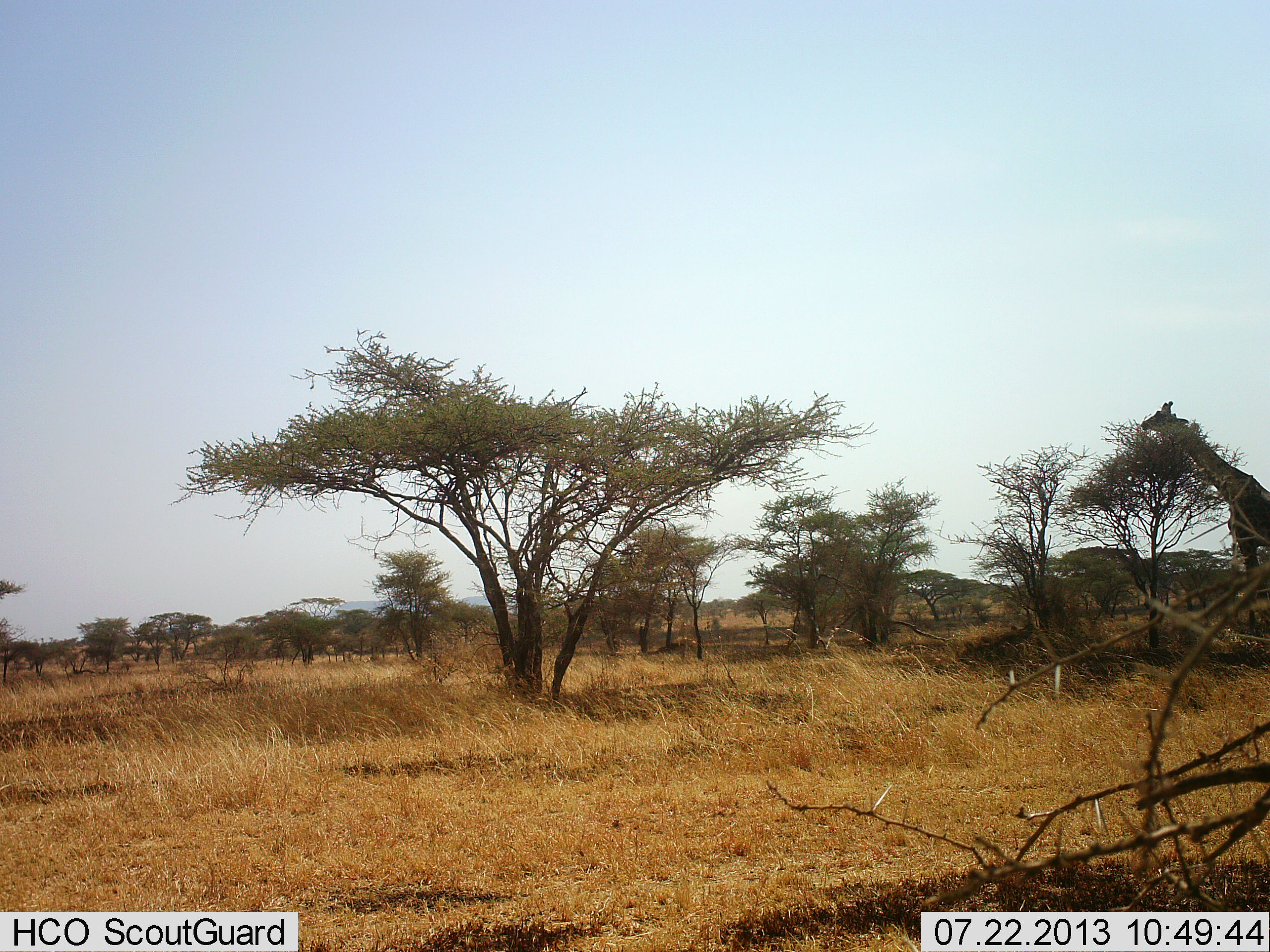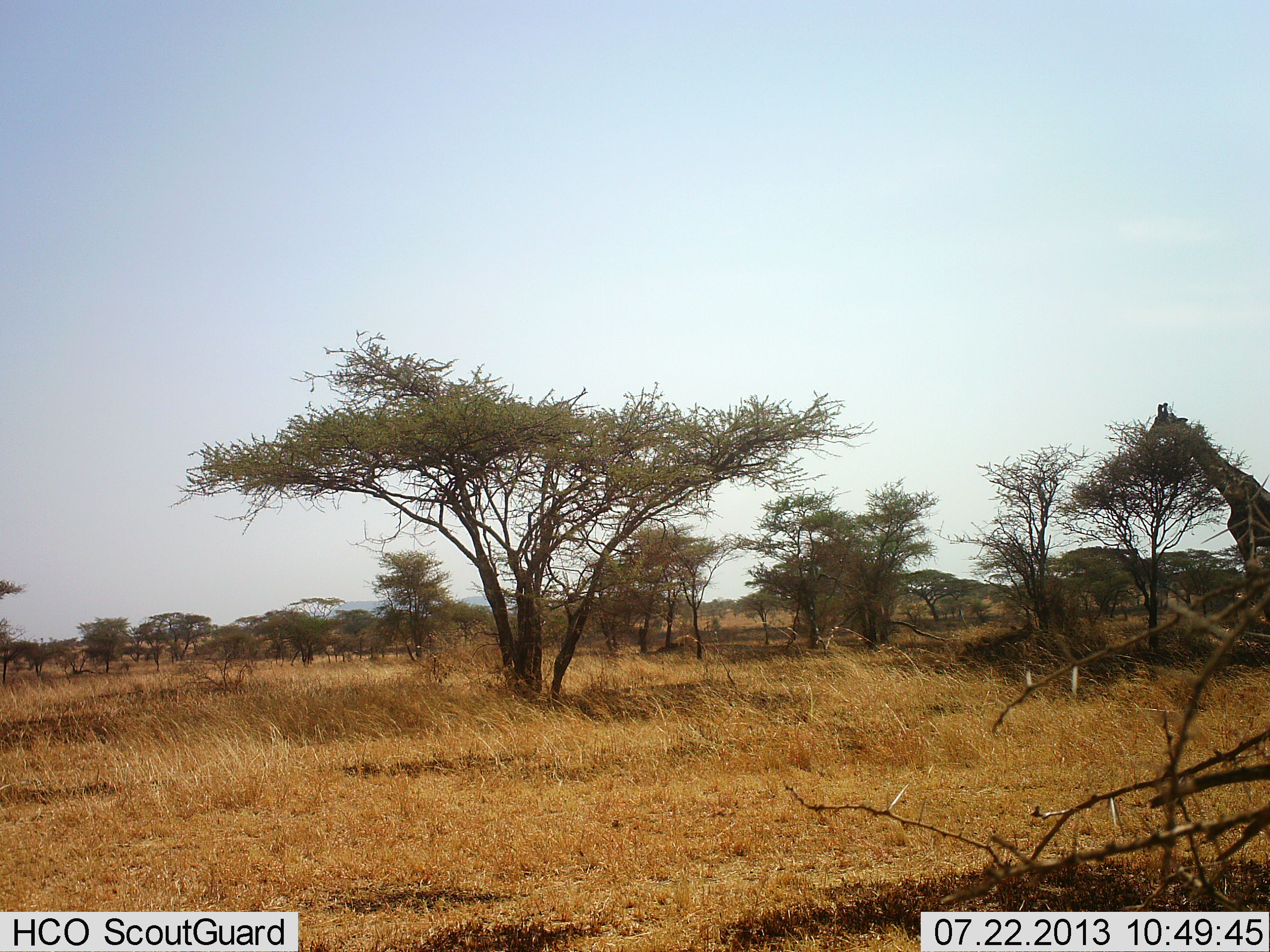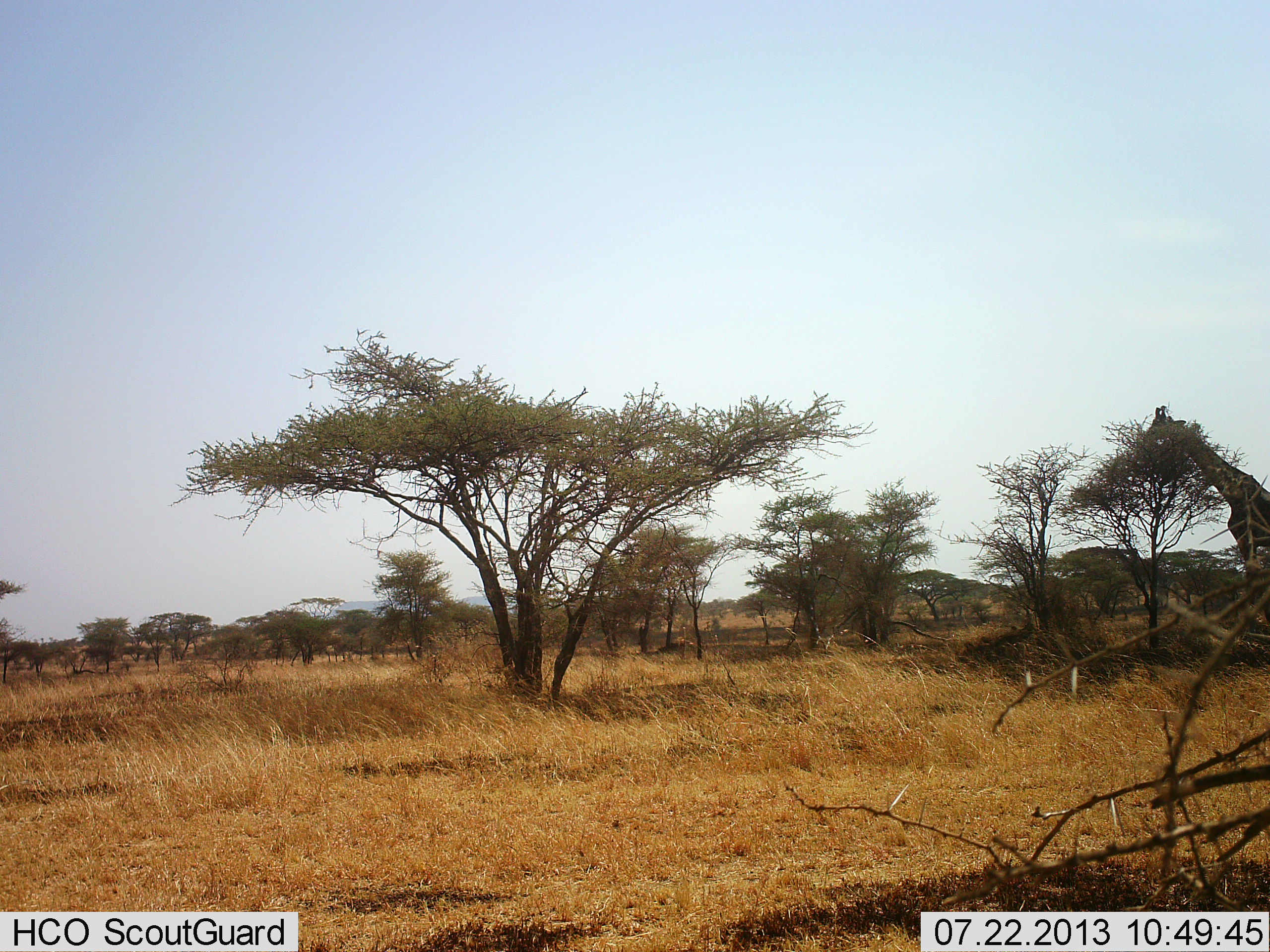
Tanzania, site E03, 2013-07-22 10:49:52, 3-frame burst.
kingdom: Animalia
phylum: Chordata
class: Mammalia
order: Artiodactyla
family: Giraffidae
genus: Giraffa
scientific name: Giraffa camelopardalis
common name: giraffe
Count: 1.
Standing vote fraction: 24%.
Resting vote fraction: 0%.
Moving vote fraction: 10%.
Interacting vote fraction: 0%.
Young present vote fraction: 0%.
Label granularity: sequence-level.